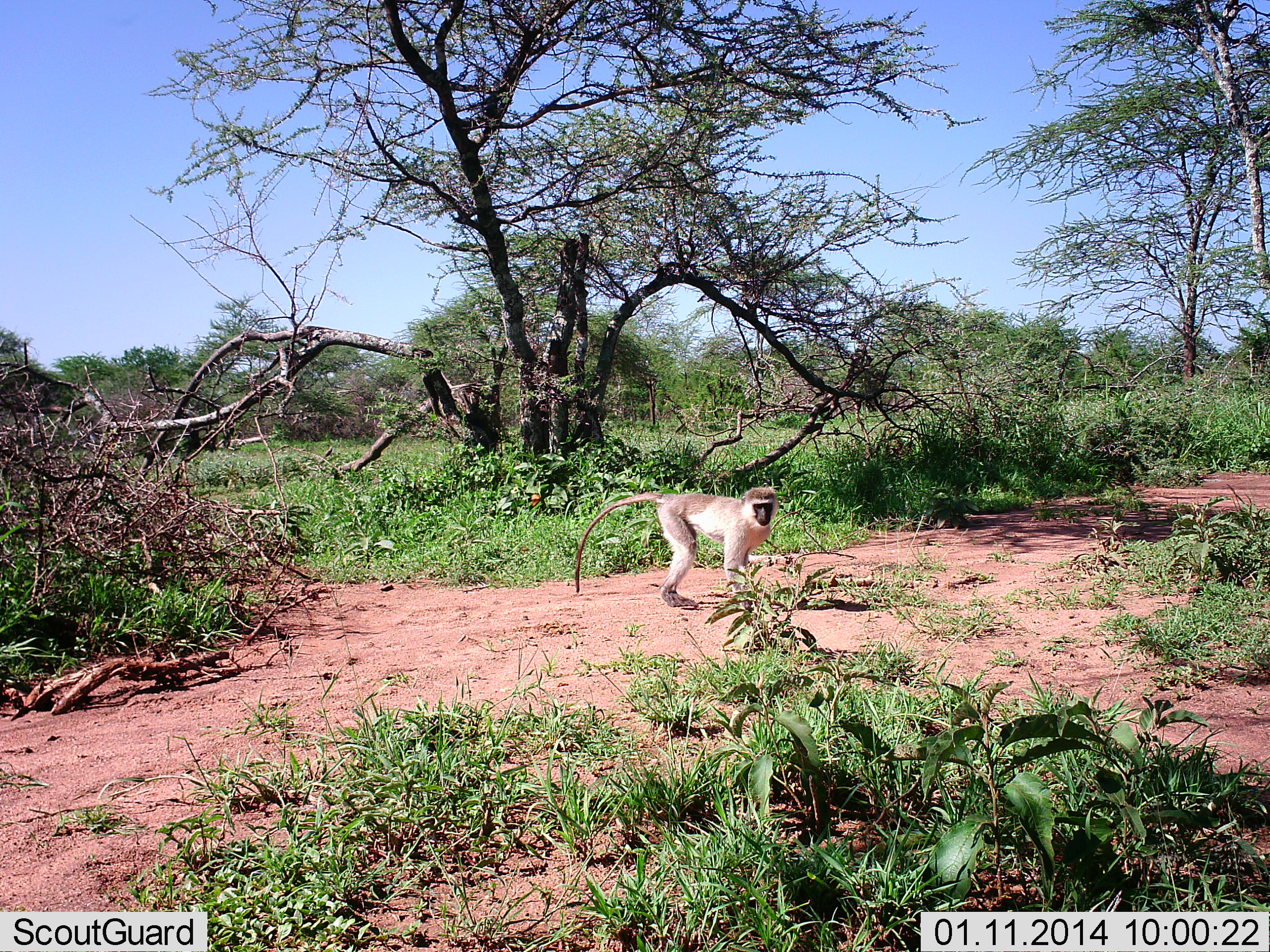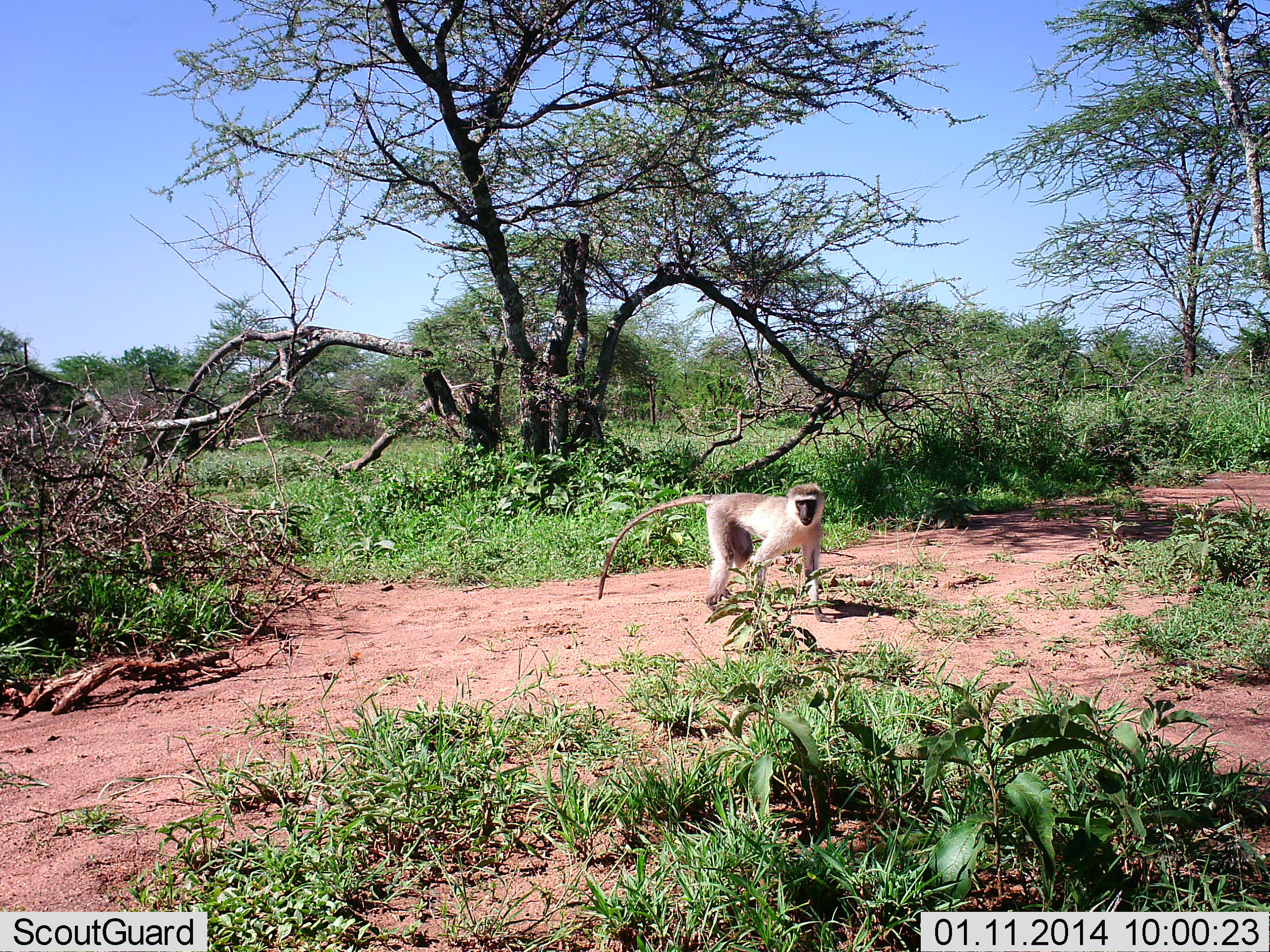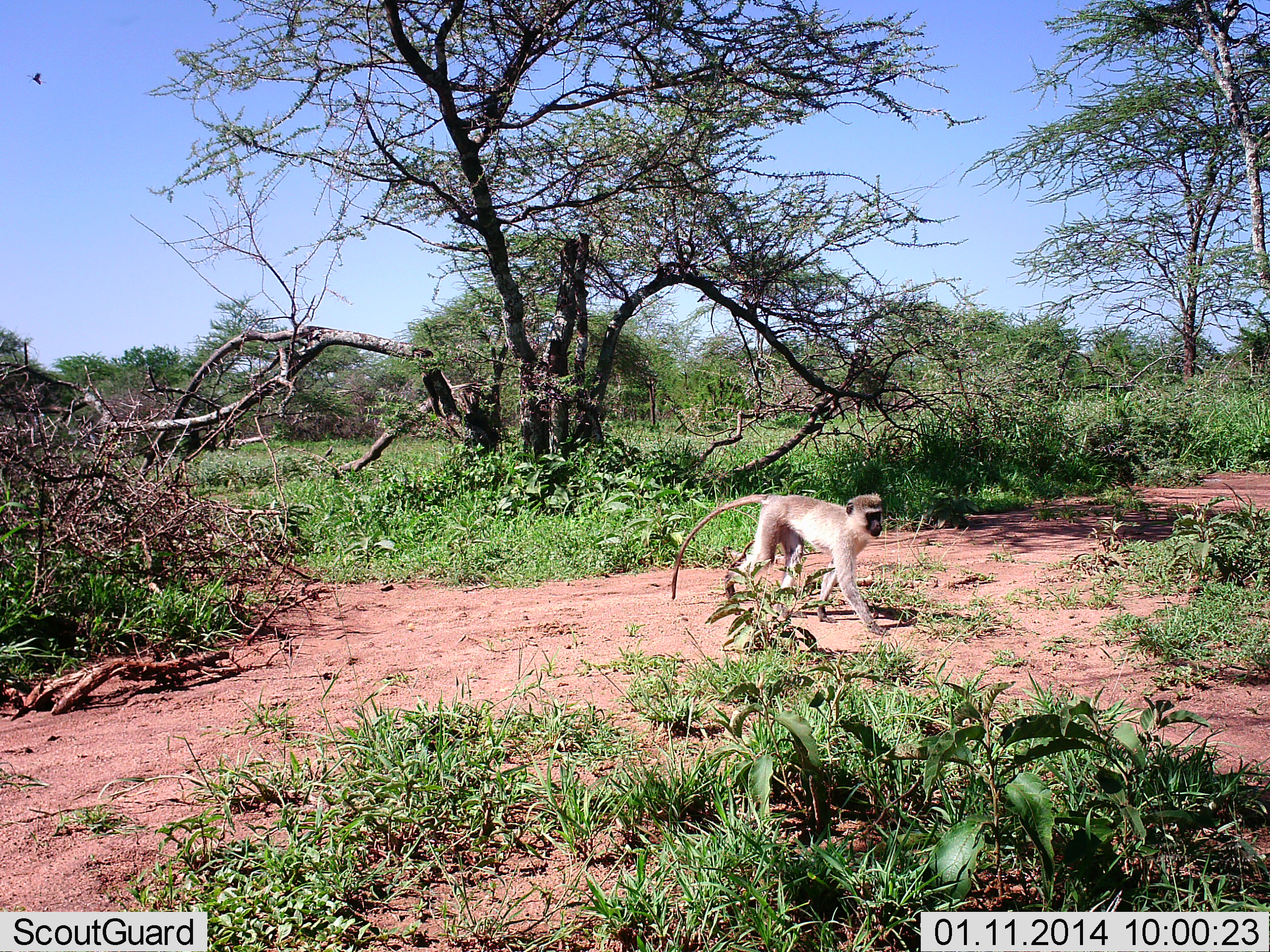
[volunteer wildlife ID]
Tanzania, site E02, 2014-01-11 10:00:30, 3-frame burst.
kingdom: Animalia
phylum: Chordata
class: Mammalia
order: Primates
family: Cercopithecidae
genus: Chlorocebus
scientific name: Chlorocebus pygerythrus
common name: vervet monkey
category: monkeyvervet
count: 1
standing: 25%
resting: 0%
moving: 75%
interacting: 0%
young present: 0%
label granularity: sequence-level